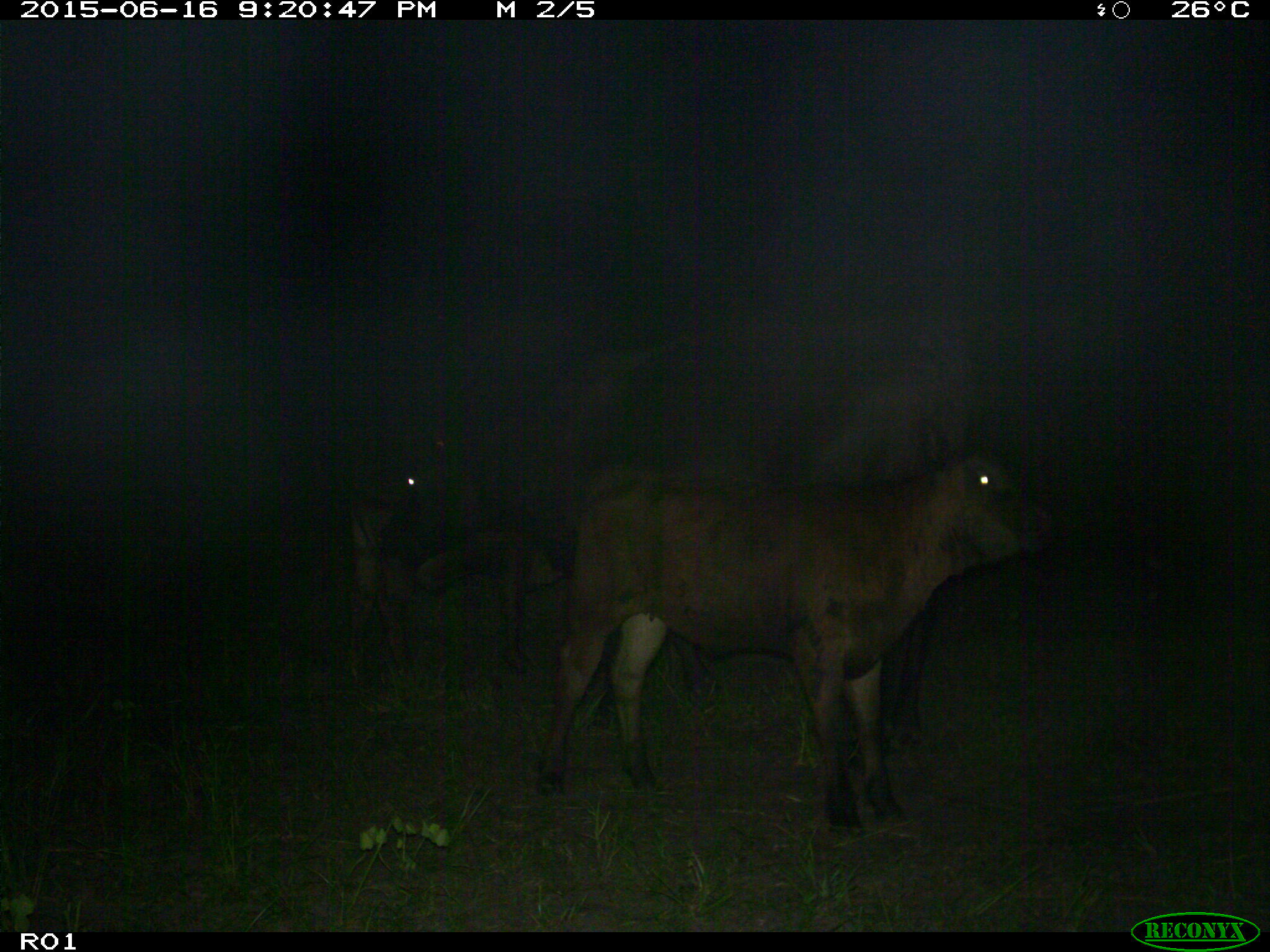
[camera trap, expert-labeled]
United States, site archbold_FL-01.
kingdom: Animalia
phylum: Chordata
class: Mammalia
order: Artiodactyla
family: Bovidae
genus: Bos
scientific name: Bos taurus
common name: domestic cow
Bos taurus (domestic cow).